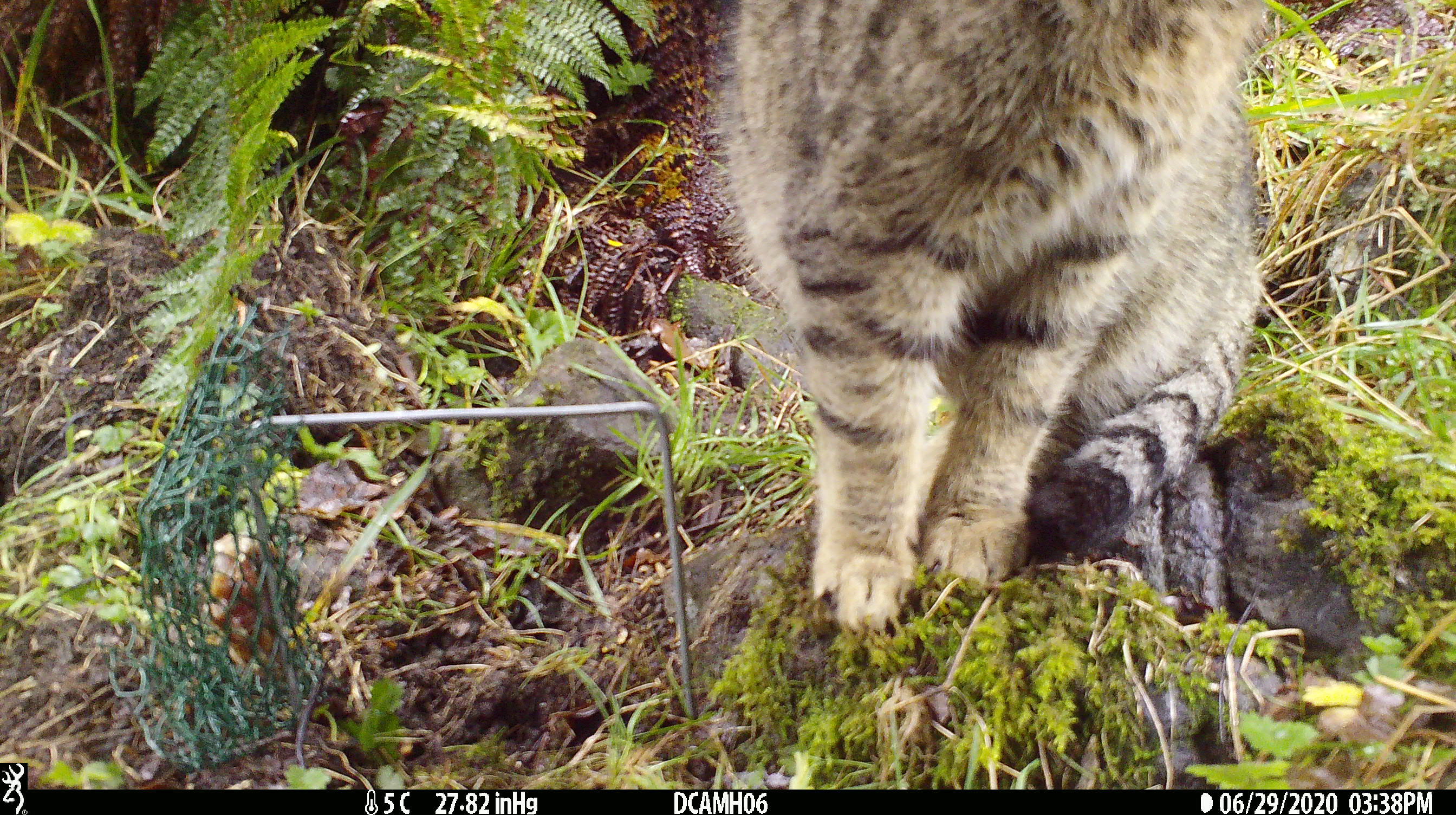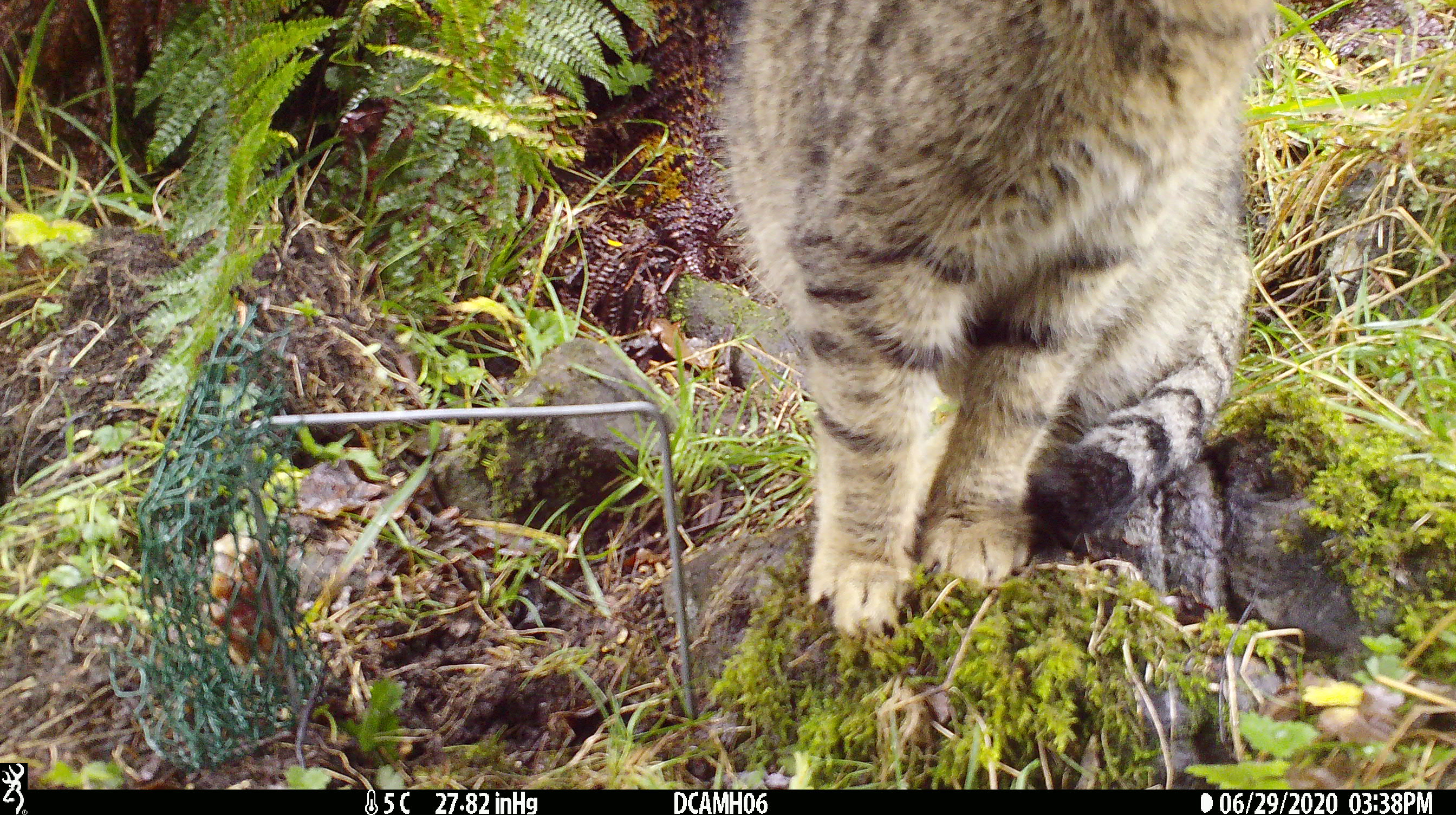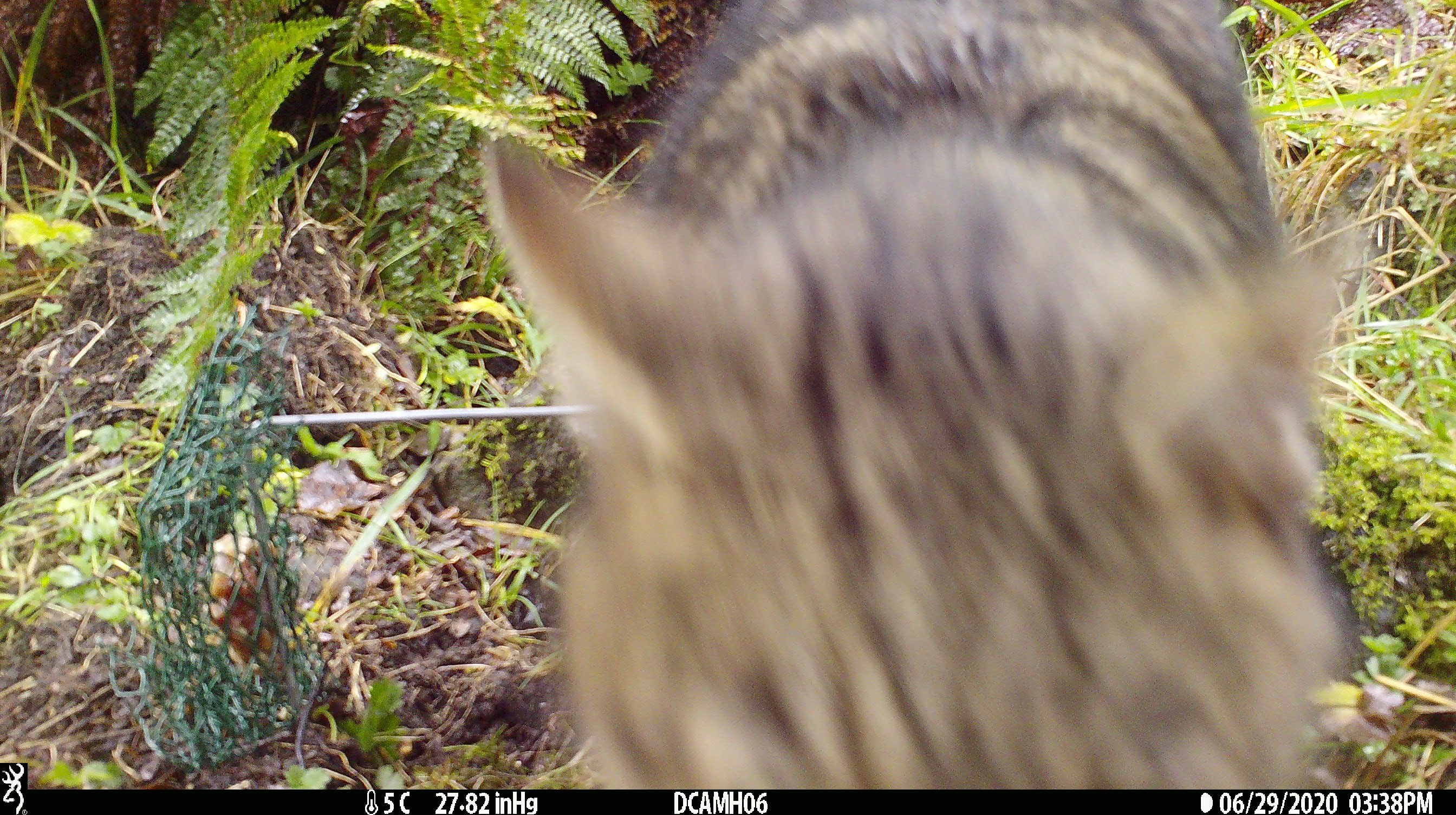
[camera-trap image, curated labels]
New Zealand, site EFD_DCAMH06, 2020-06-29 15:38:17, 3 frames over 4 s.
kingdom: Animalia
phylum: Chordata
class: Mammalia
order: Carnivora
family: Felidae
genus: Felis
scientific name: Felis catus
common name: domestic cat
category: cat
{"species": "cat (domestic cat) (Felis catus)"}